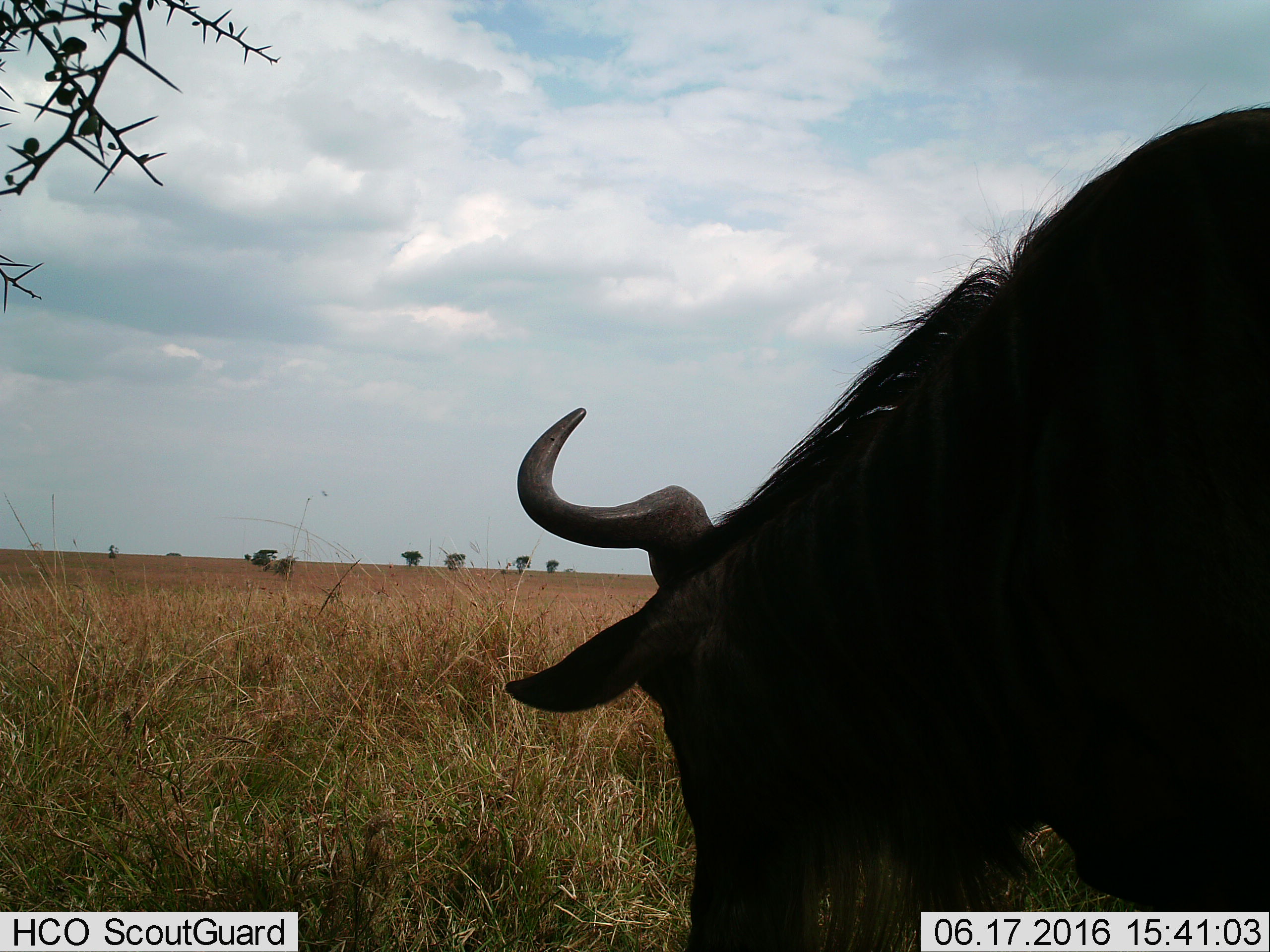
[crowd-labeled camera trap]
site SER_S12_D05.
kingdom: Animalia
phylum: Chordata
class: Mammalia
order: Artiodactyla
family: Bovidae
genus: Connochaetes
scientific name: Connochaetes taurinus taurinus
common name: blue wildebeest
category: wildebeestblue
Wildebeestblue (blue wildebeest) (Connochaetes taurinus taurinus), count 1. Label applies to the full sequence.